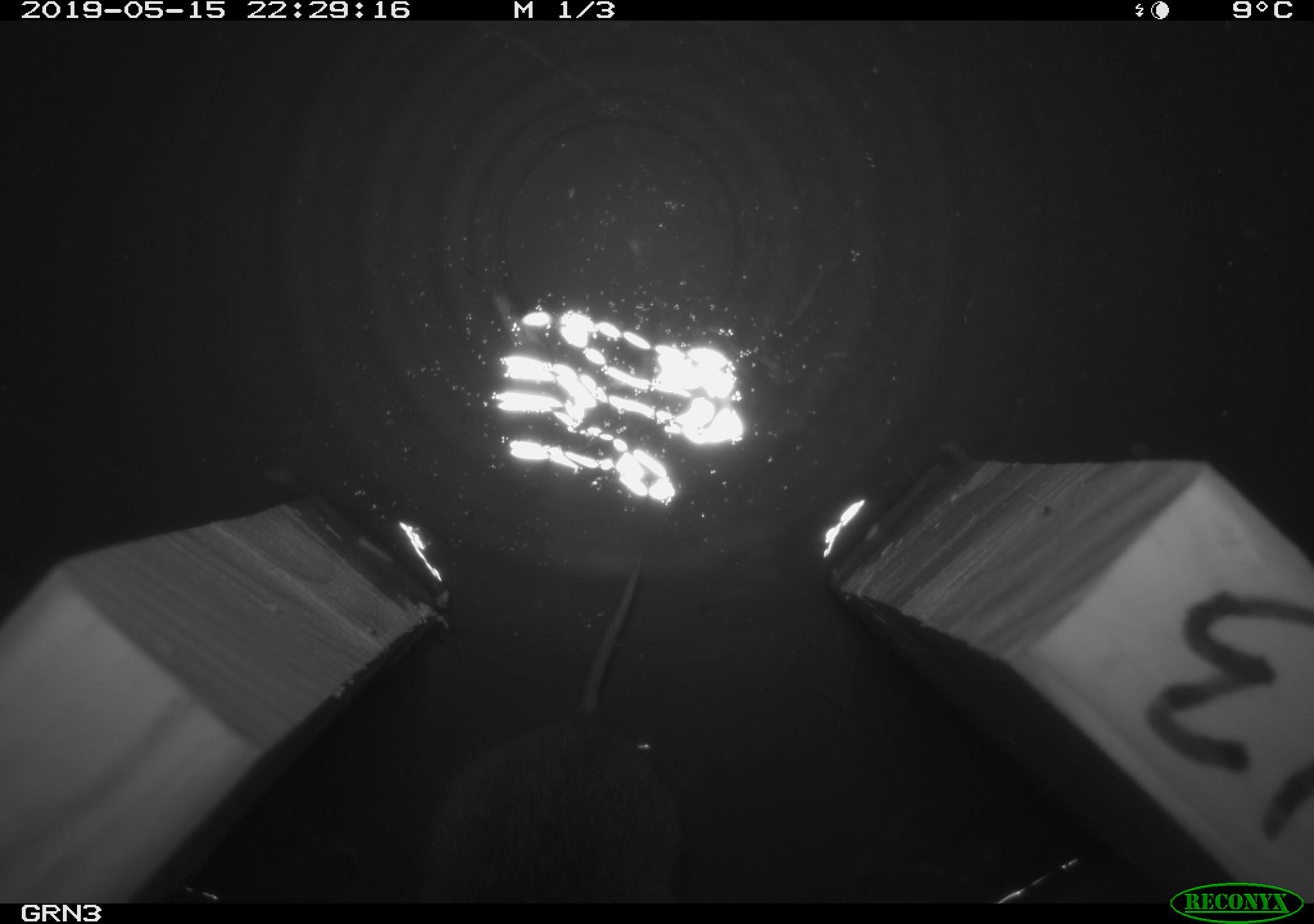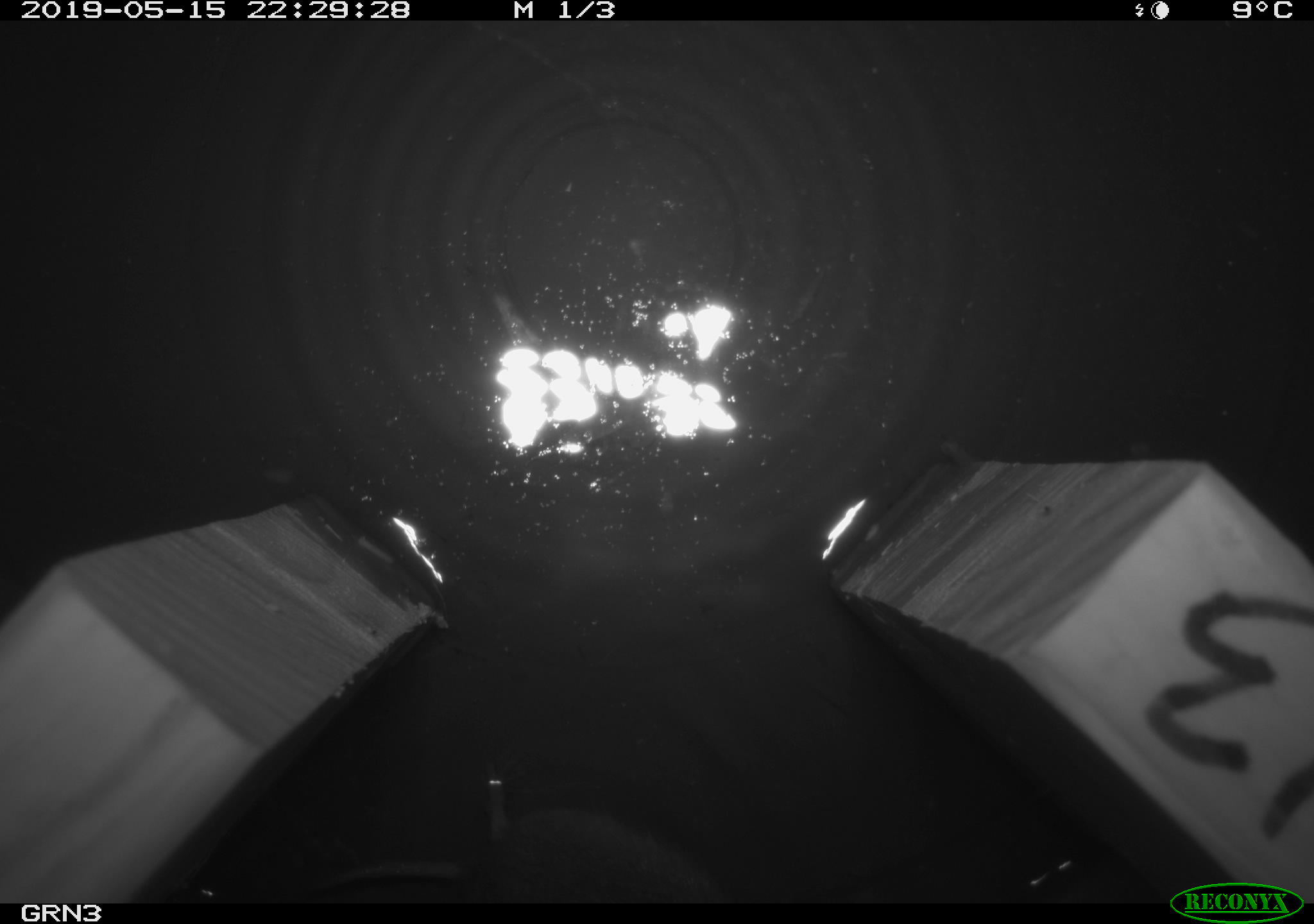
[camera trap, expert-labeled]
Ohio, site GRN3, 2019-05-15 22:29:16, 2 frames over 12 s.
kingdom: Animalia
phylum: Chordata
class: Mammalia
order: Rodentia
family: Cricetidae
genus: Microtus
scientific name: Microtus pennsylvanicus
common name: meadow vole